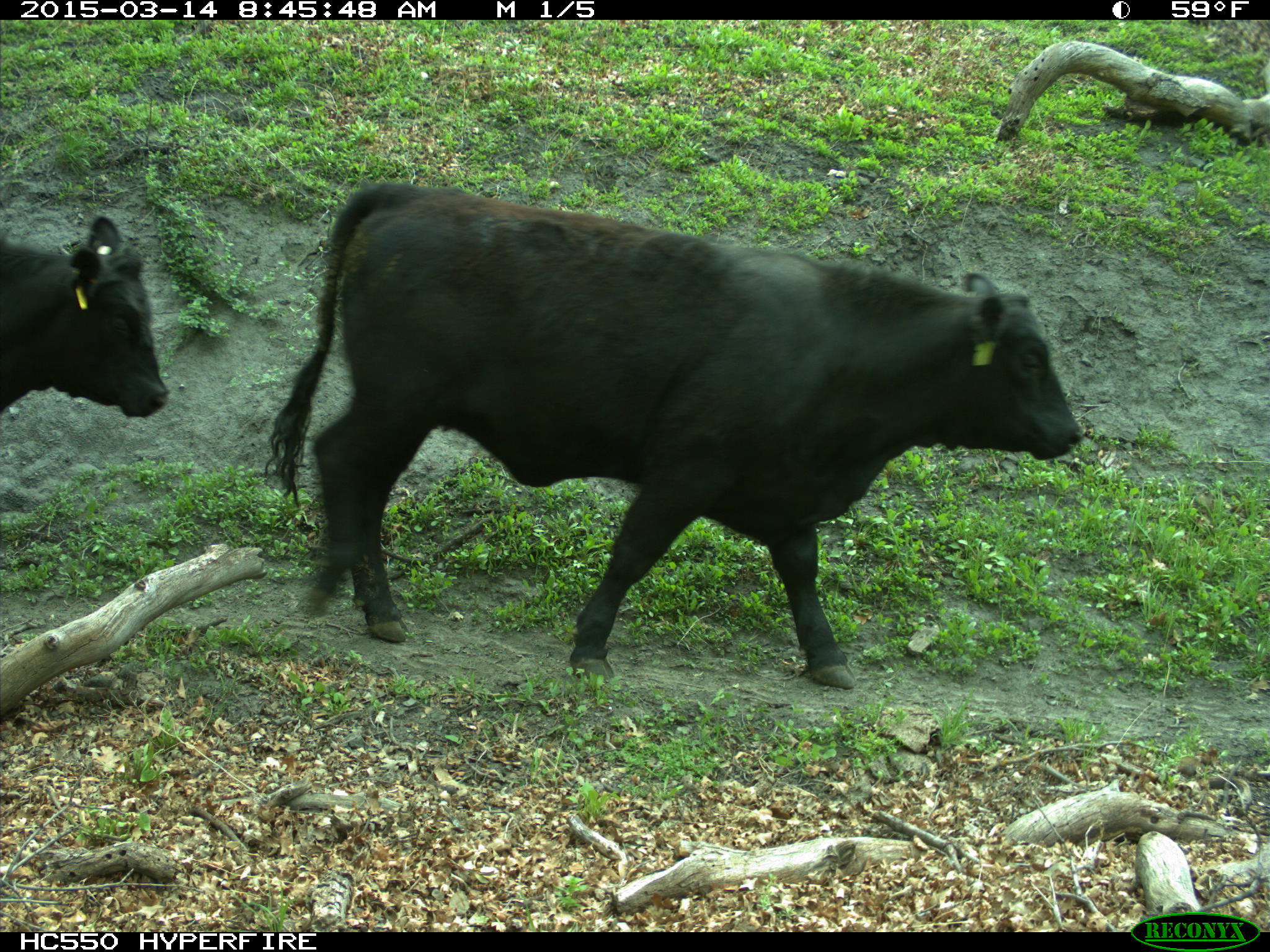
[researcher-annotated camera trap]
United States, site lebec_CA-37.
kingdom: Animalia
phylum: Chordata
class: Mammalia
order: Artiodactyla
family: Bovidae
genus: Bos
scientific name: Bos taurus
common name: domestic cow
Bos taurus (domestic cow).